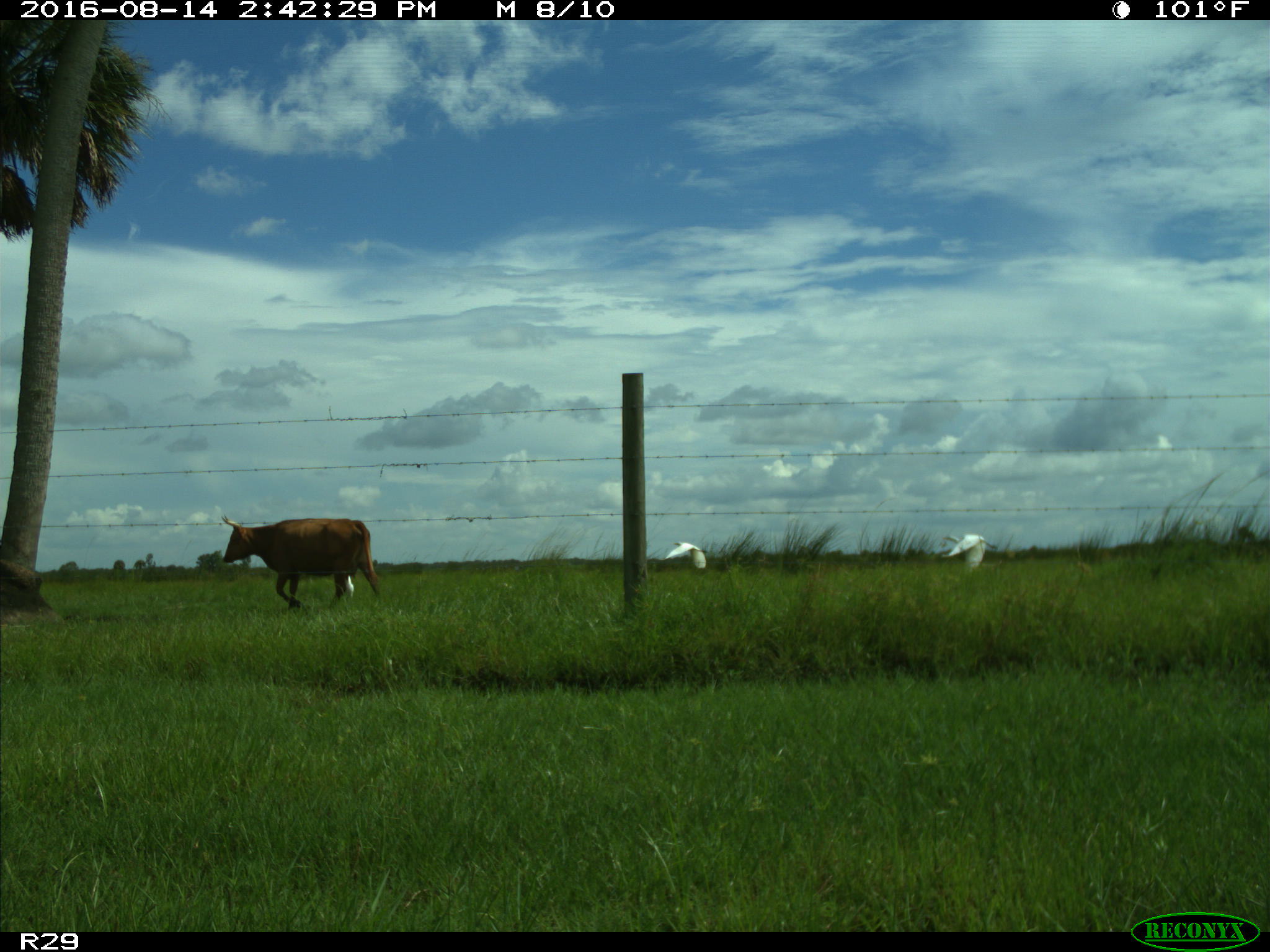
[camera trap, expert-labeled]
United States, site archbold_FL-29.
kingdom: Animalia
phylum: Chordata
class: Mammalia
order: Artiodactyla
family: Bovidae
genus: Bos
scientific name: Bos taurus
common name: domestic cow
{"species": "Bos taurus (domestic cow)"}